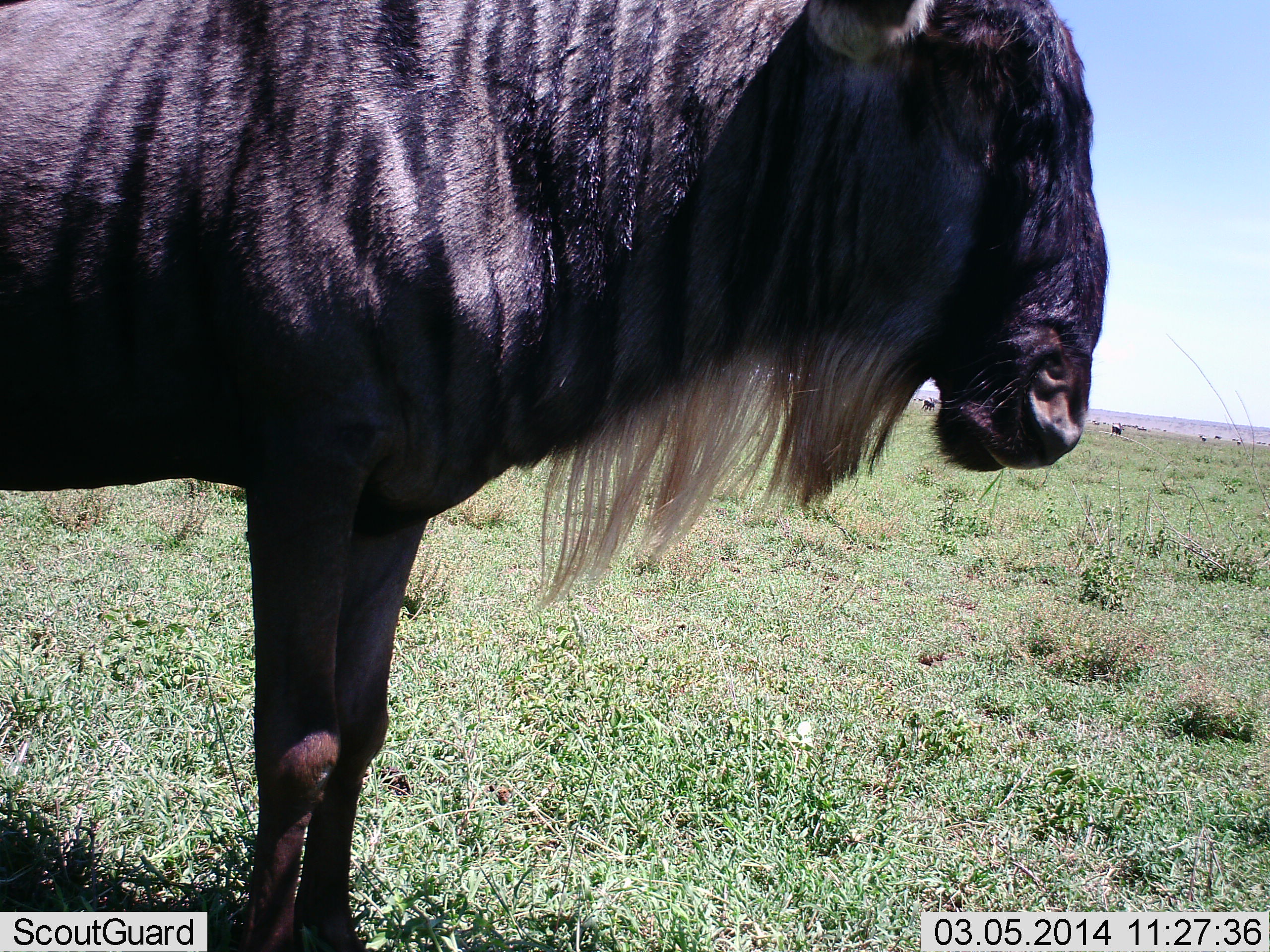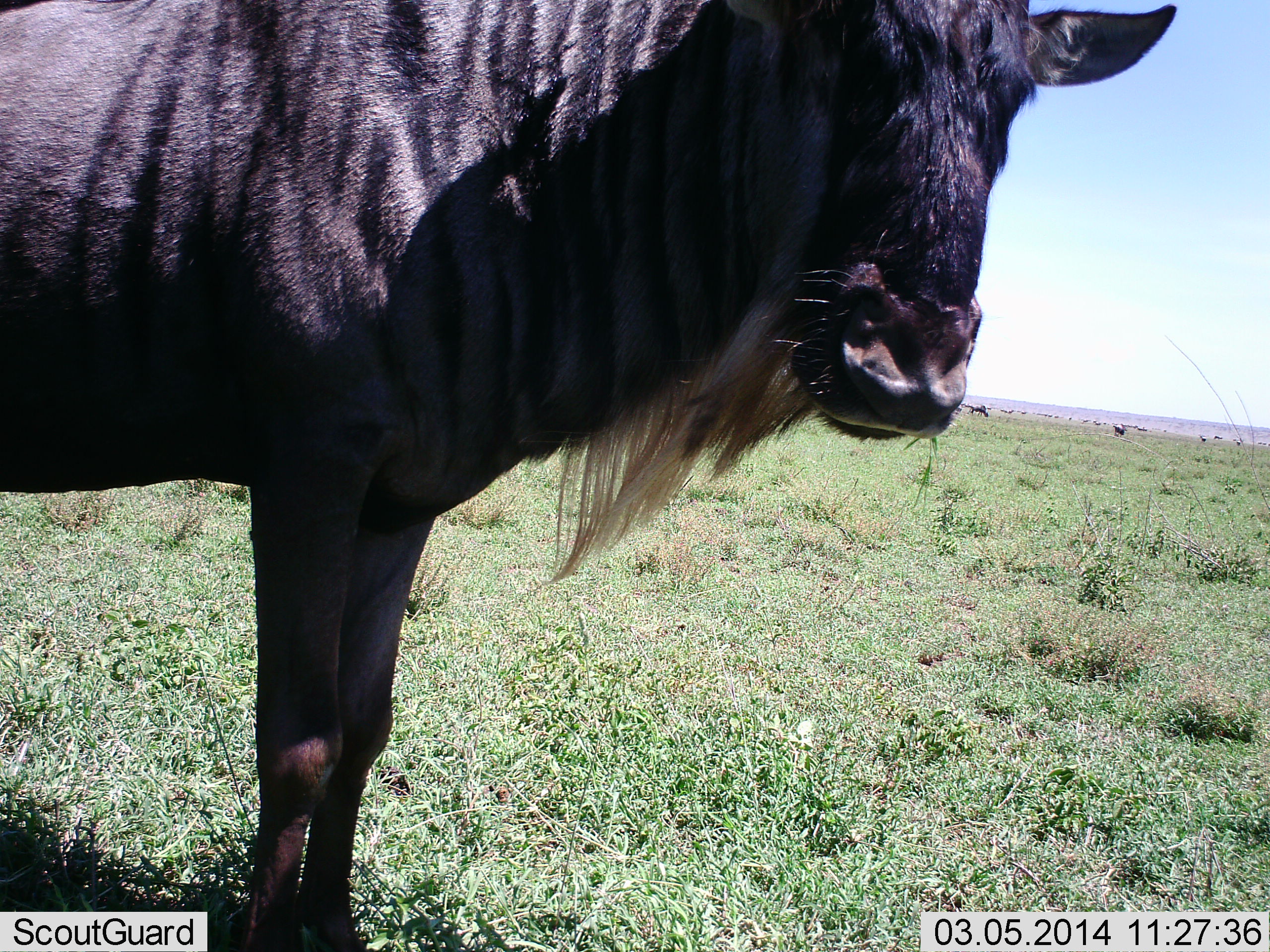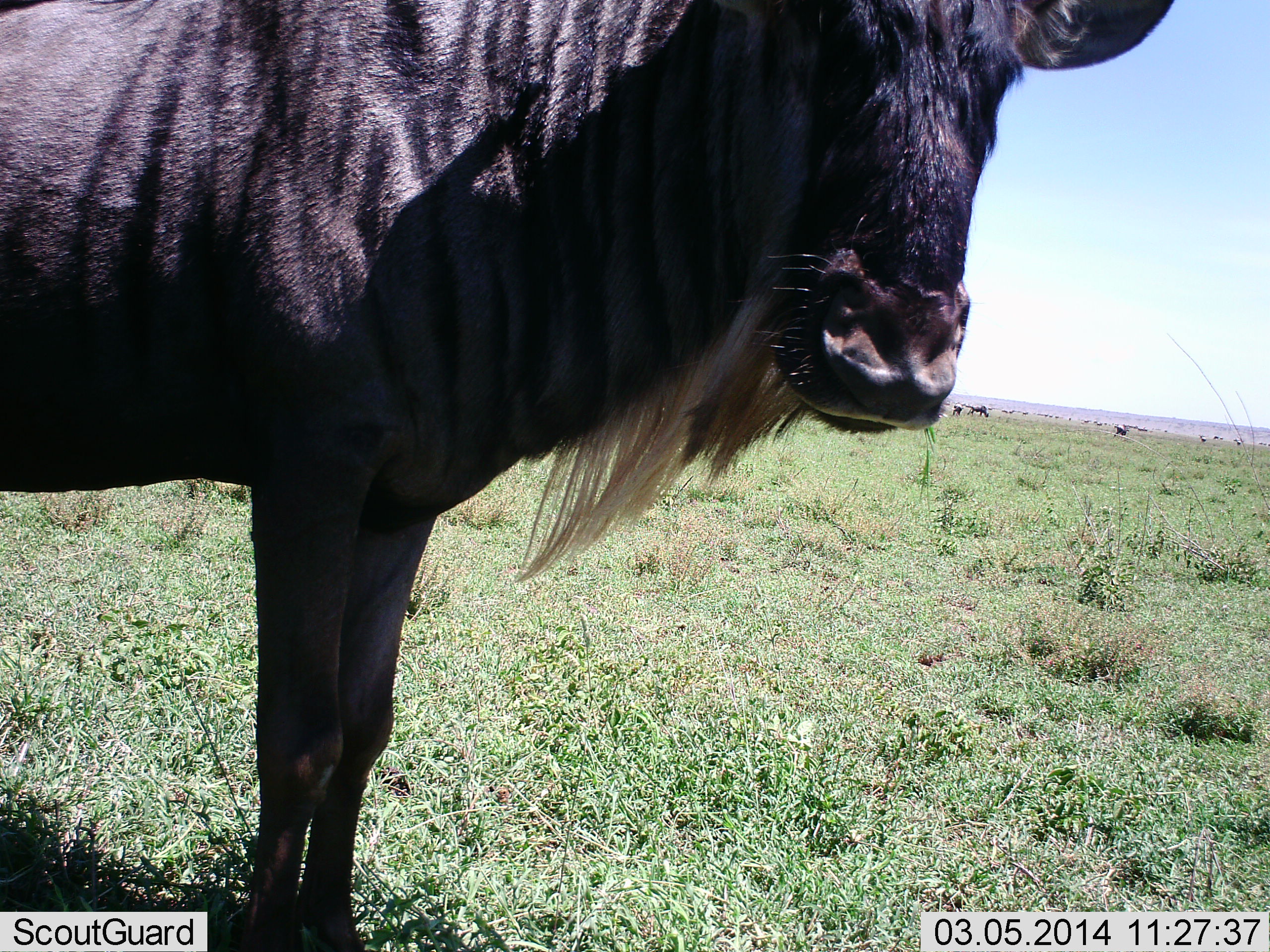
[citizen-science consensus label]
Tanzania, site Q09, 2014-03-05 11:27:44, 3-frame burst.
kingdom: Animalia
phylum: Chordata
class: Mammalia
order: Artiodactyla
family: Bovidae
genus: Connochaetes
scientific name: Connochaetes taurinus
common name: blue wildebeest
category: wildebeest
Wildebeest (blue wildebeest) (Connochaetes taurinus), count 1. Behavior (volunteer vote fractions): standing 100%, resting 0%, moving 20%, interacting 10%. Young present (vote fraction): 0%. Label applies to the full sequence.